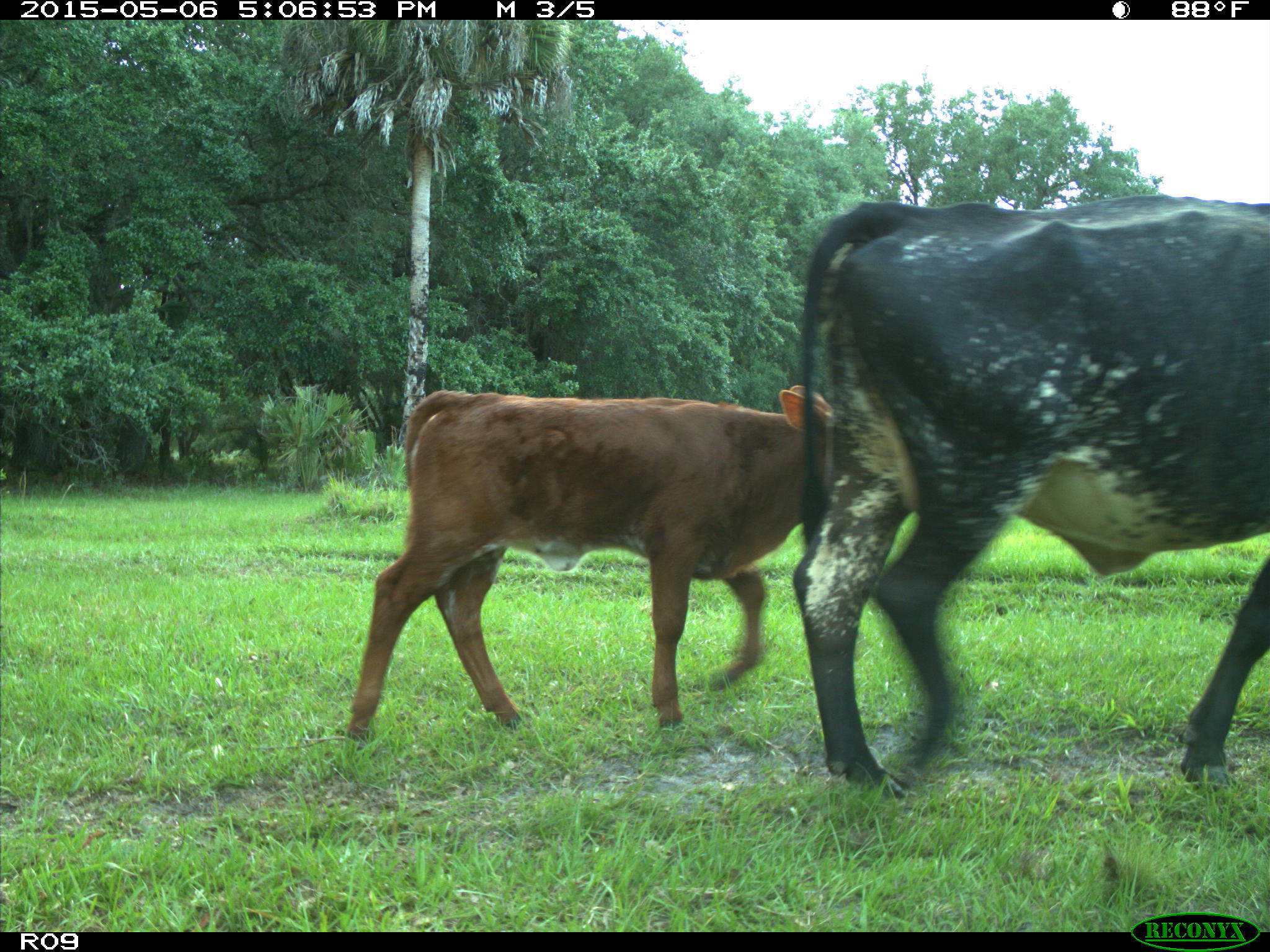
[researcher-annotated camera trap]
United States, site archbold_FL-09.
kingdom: Animalia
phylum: Chordata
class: Mammalia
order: Artiodactyla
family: Bovidae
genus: Bos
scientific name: Bos taurus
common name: domestic cow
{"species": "Bos taurus (domestic cow)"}